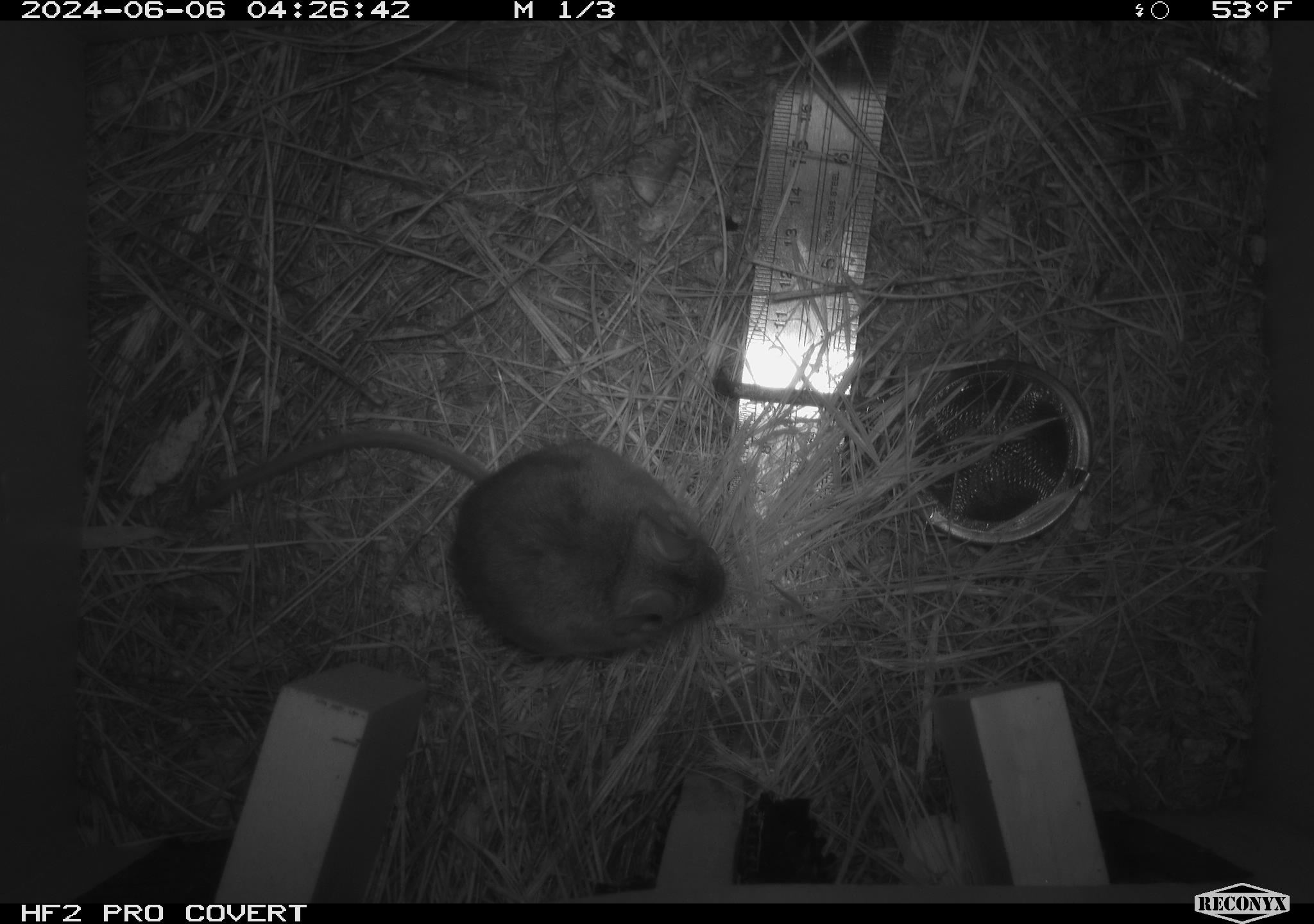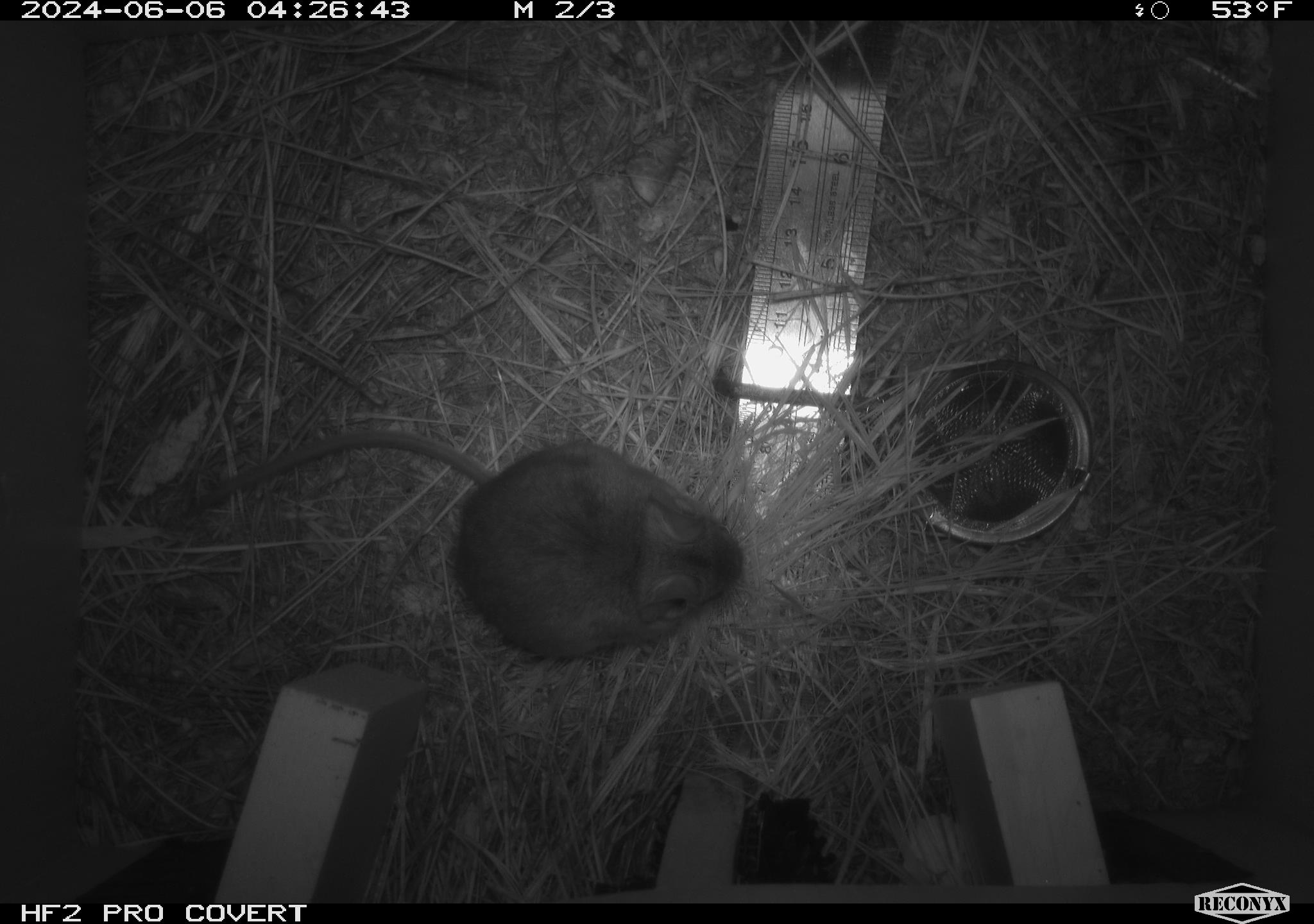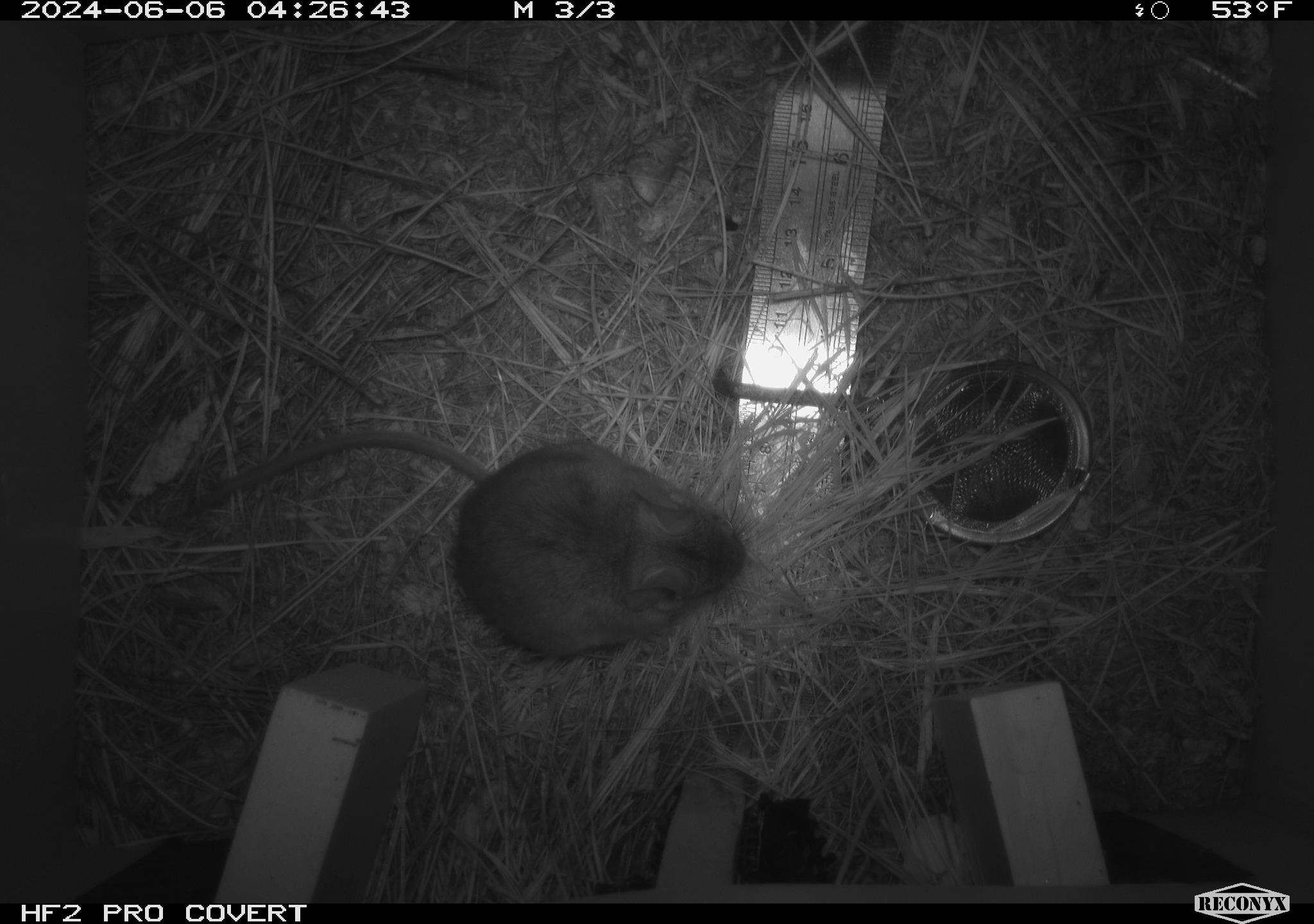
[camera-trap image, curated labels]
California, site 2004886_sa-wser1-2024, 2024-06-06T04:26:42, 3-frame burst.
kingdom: Animalia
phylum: Chordata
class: Mammalia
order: Rodentia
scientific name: Rodentia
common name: mouse species